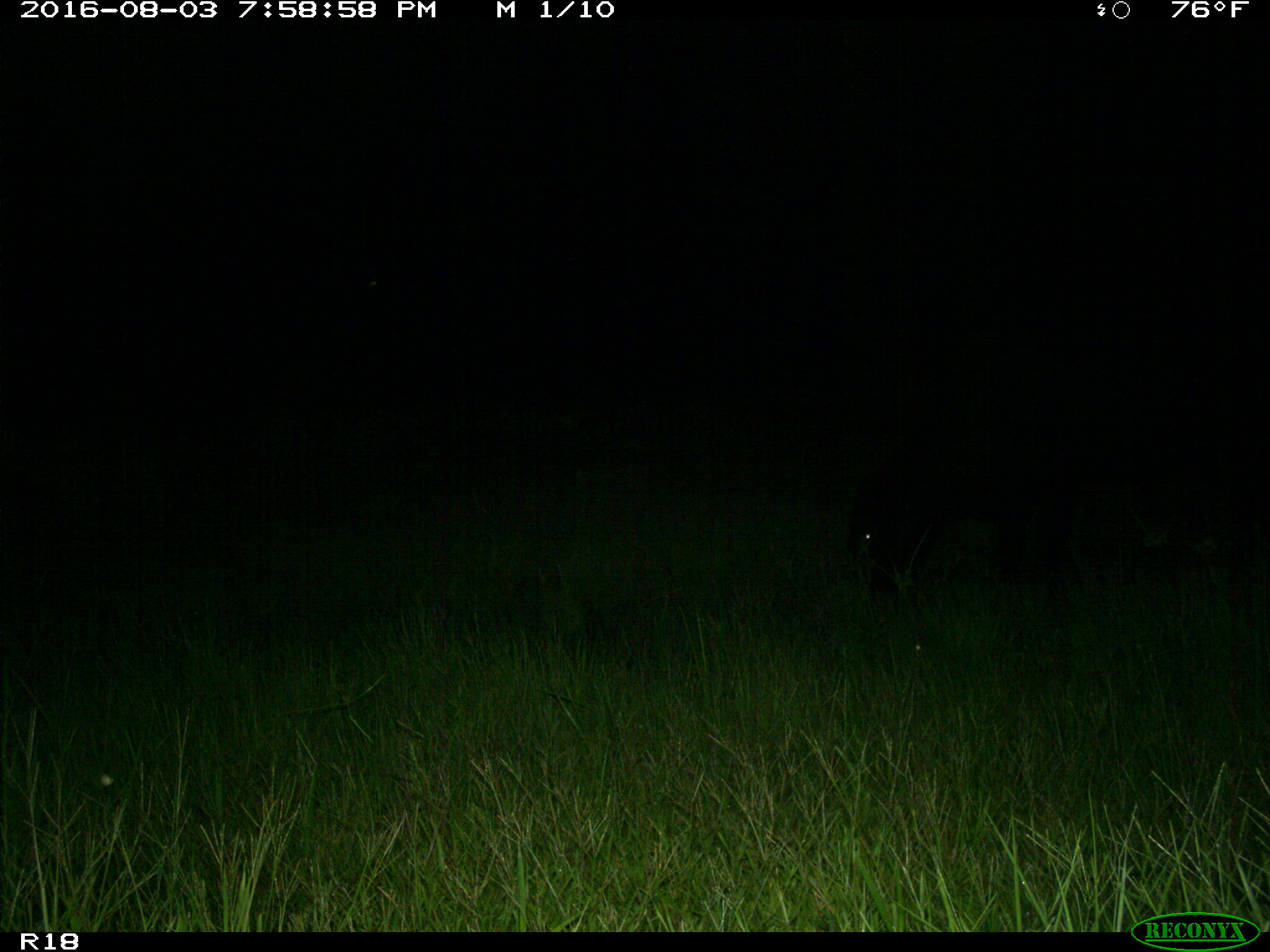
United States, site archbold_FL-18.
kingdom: Animalia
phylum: Chordata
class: Mammalia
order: Artiodactyla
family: Bovidae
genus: Bos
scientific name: Bos taurus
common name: domestic cow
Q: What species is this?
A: Bos taurus (domestic cow).